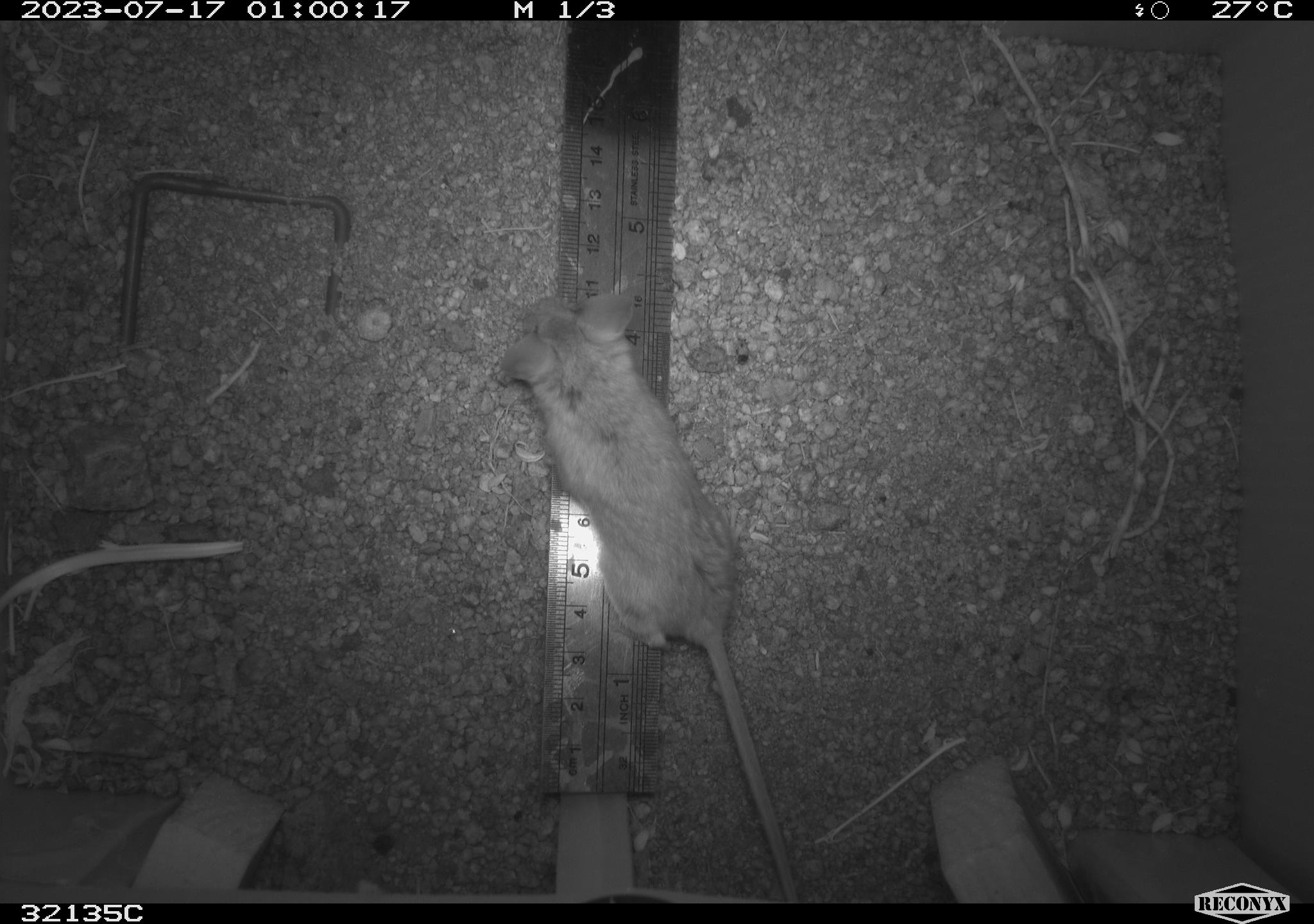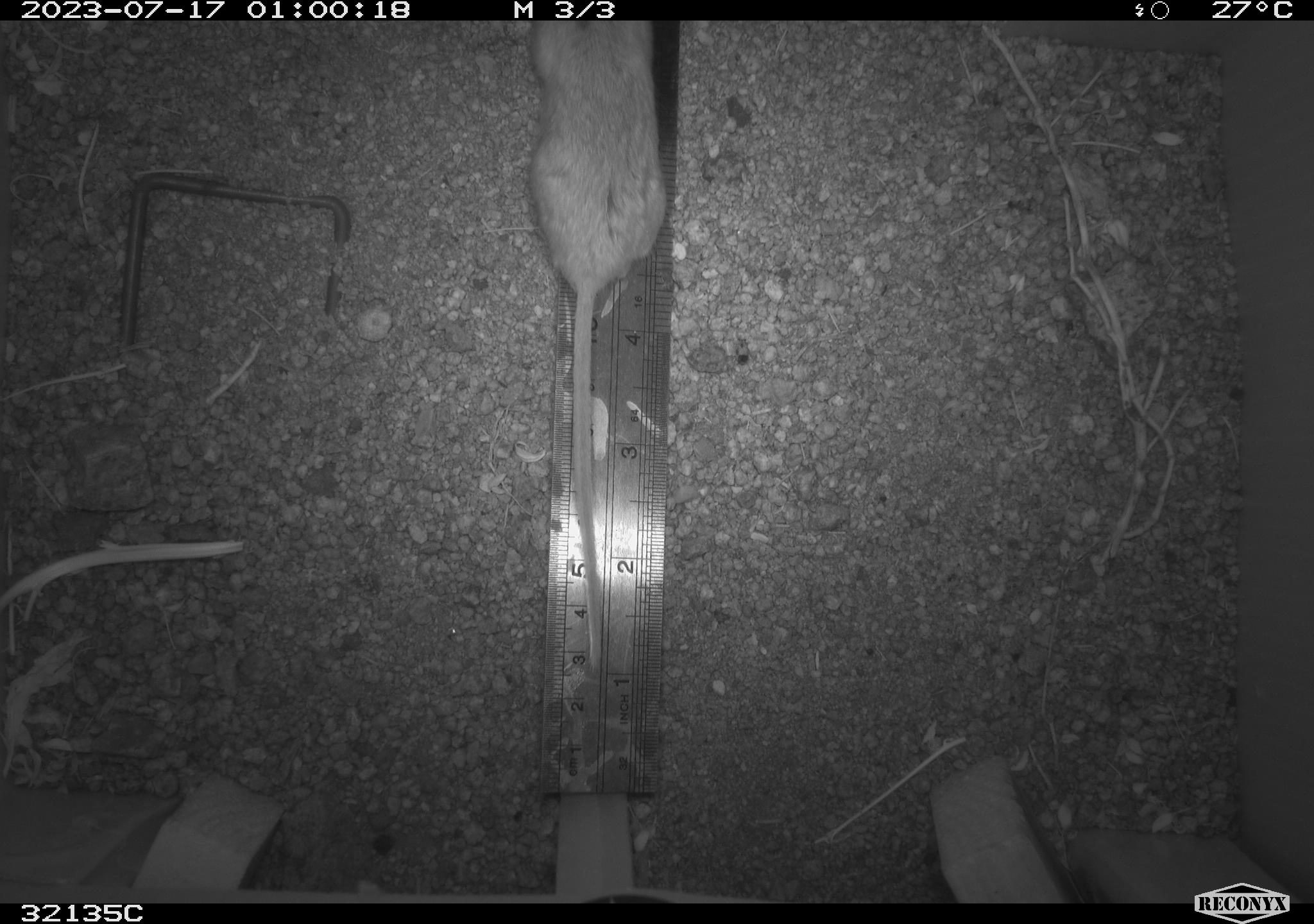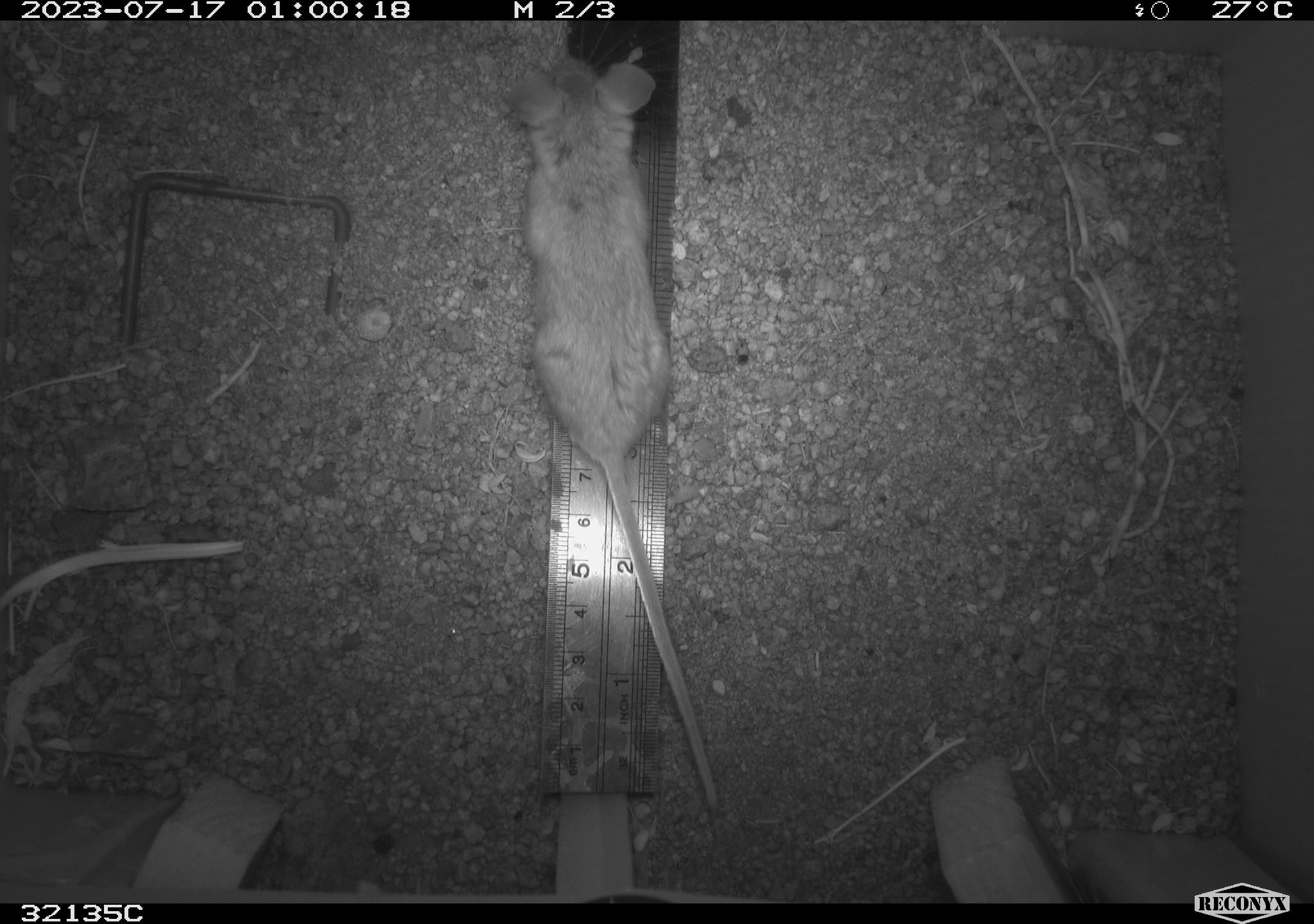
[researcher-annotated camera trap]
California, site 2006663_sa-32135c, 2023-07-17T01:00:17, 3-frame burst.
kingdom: Animalia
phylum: Chordata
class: Mammalia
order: Rodentia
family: Cricetidae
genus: Peromyscus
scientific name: Peromyscus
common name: deer mice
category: peromyscus species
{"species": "peromyscus species (deer mice) (Peromyscus)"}